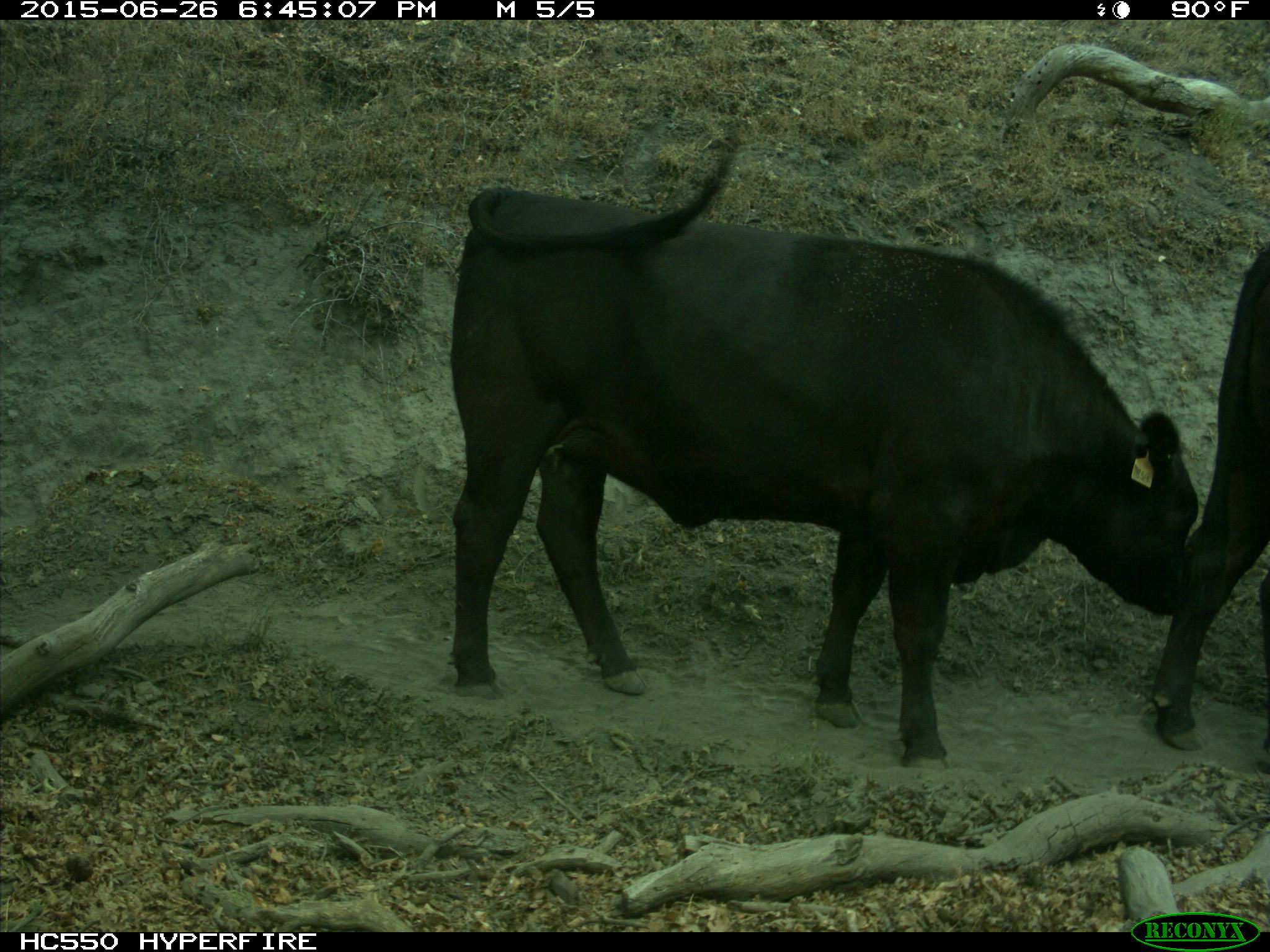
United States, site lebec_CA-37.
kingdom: Animalia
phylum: Chordata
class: Mammalia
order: Artiodactyla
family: Bovidae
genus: Bos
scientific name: Bos taurus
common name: domestic cow